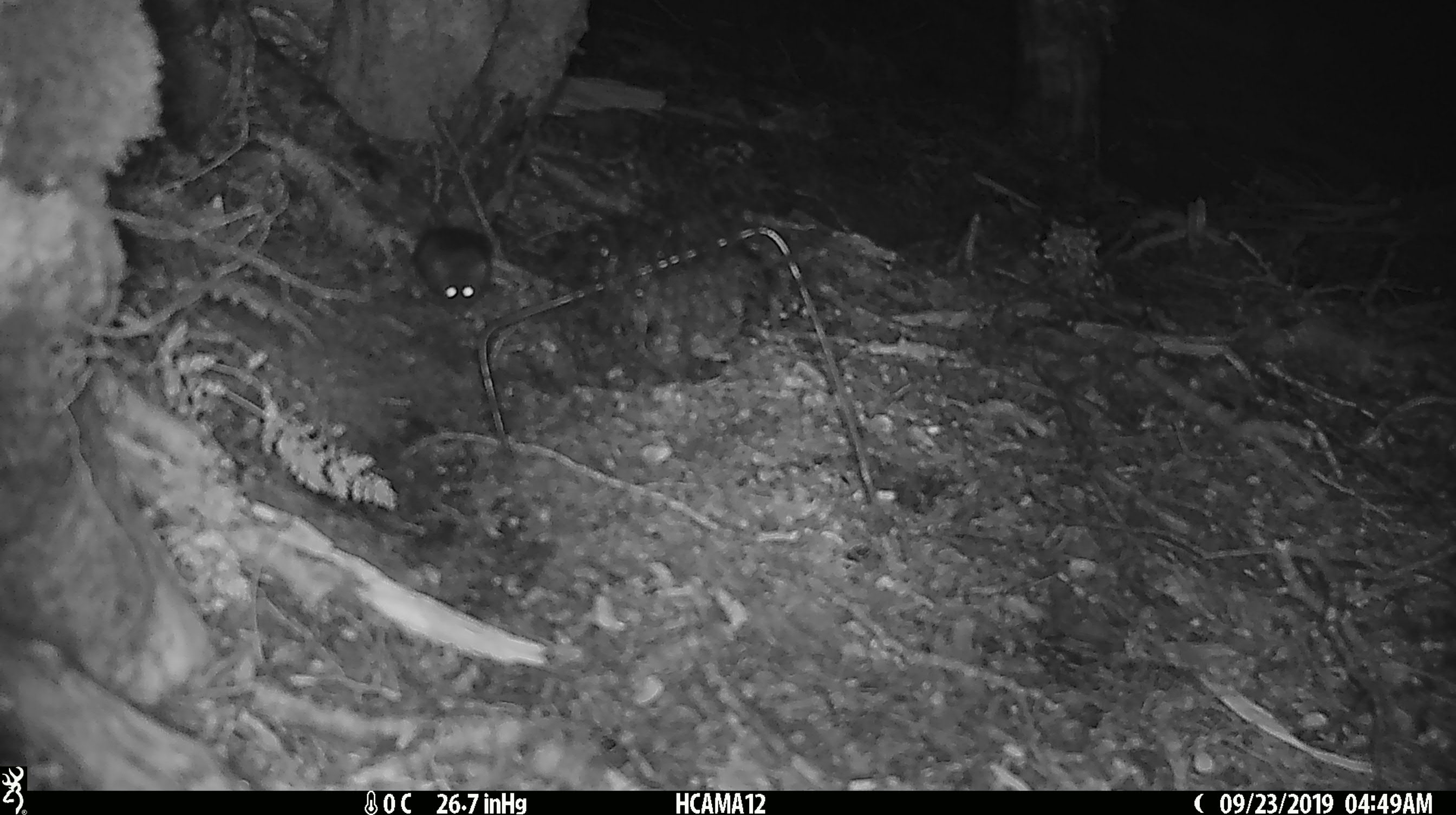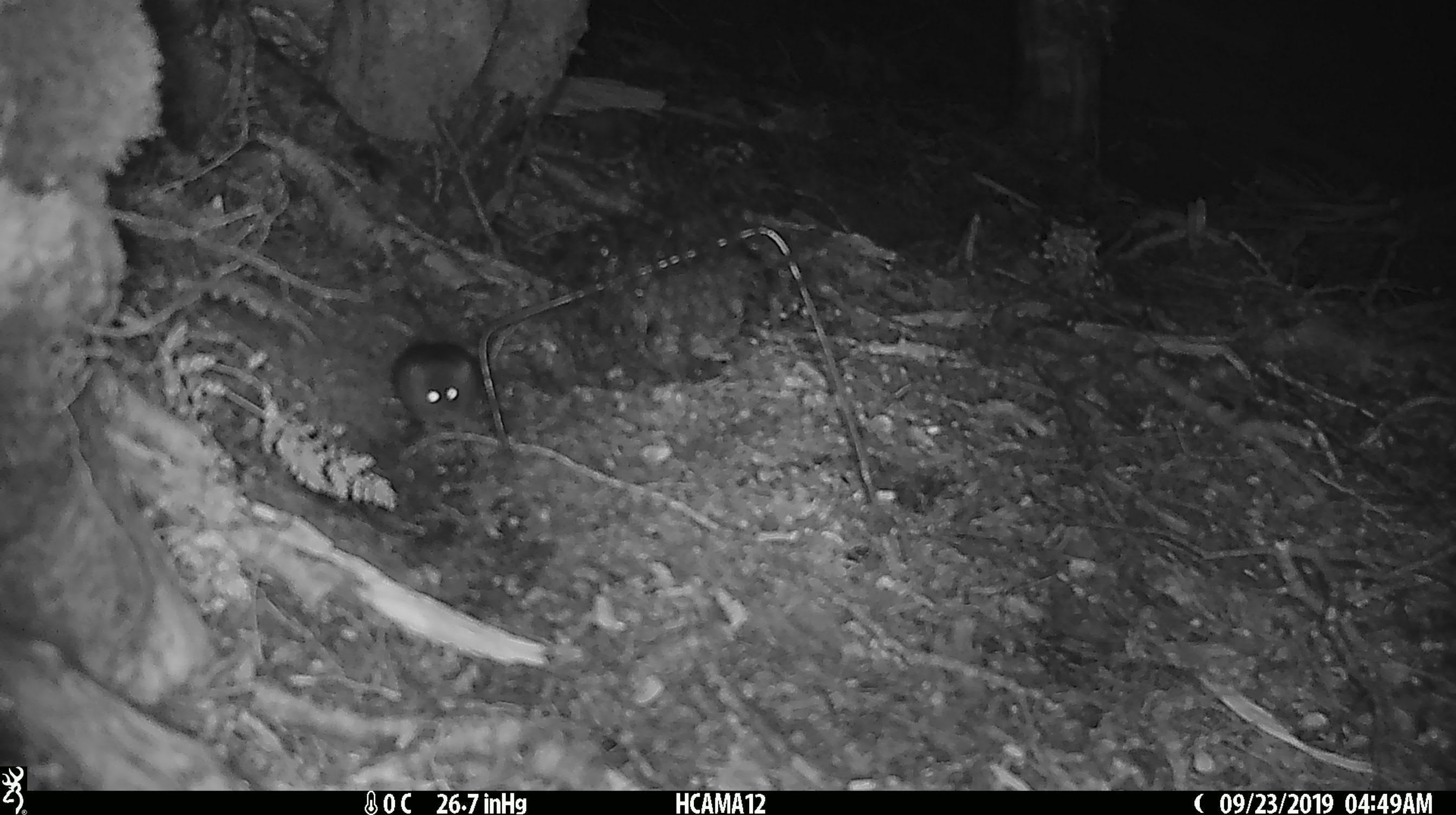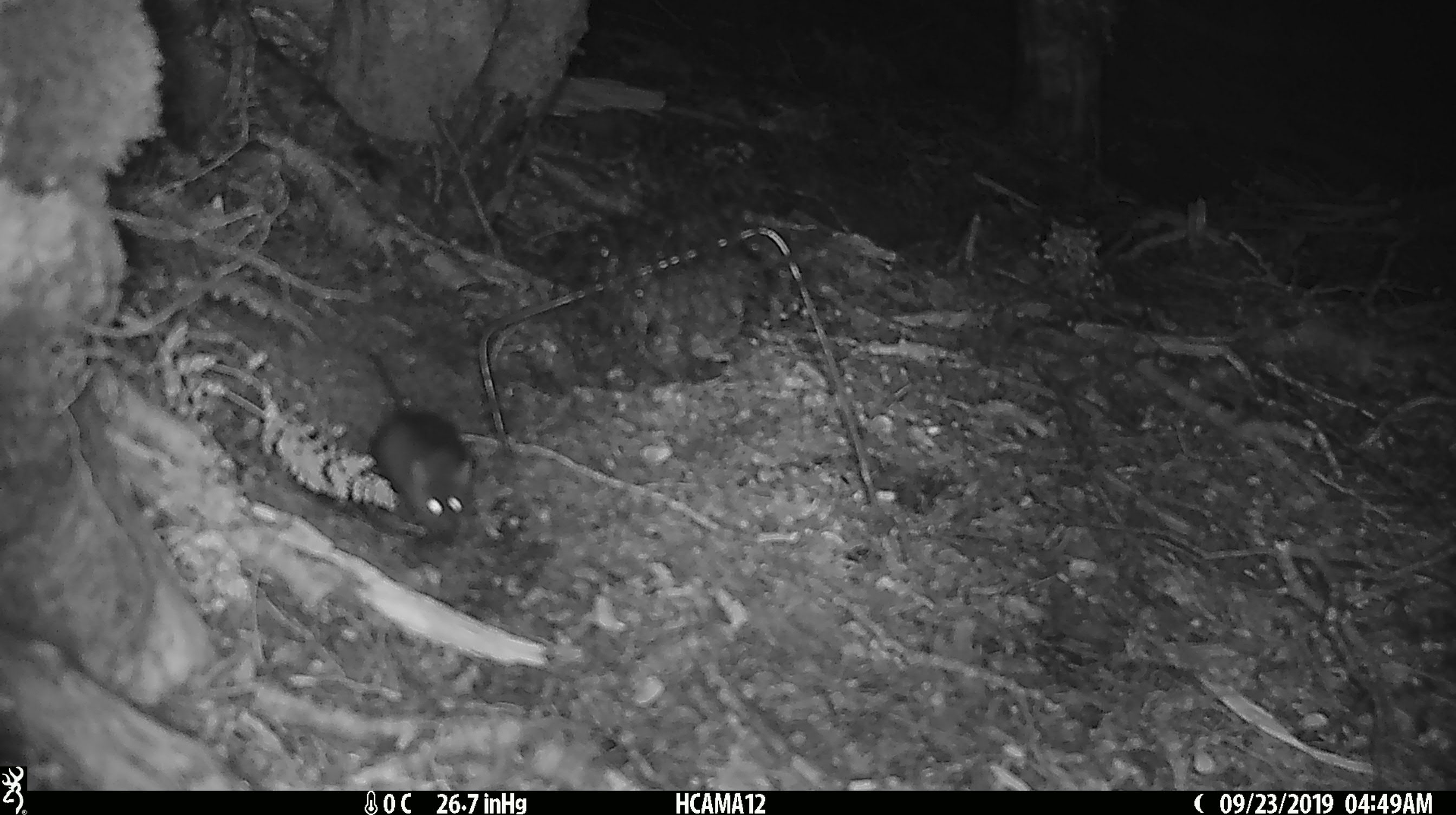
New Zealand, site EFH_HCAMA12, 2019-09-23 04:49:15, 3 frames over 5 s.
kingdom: Animalia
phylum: Chordata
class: Mammalia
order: Rodentia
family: Muridae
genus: Mus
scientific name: Mus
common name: mouse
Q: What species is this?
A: Mouse (Mus).